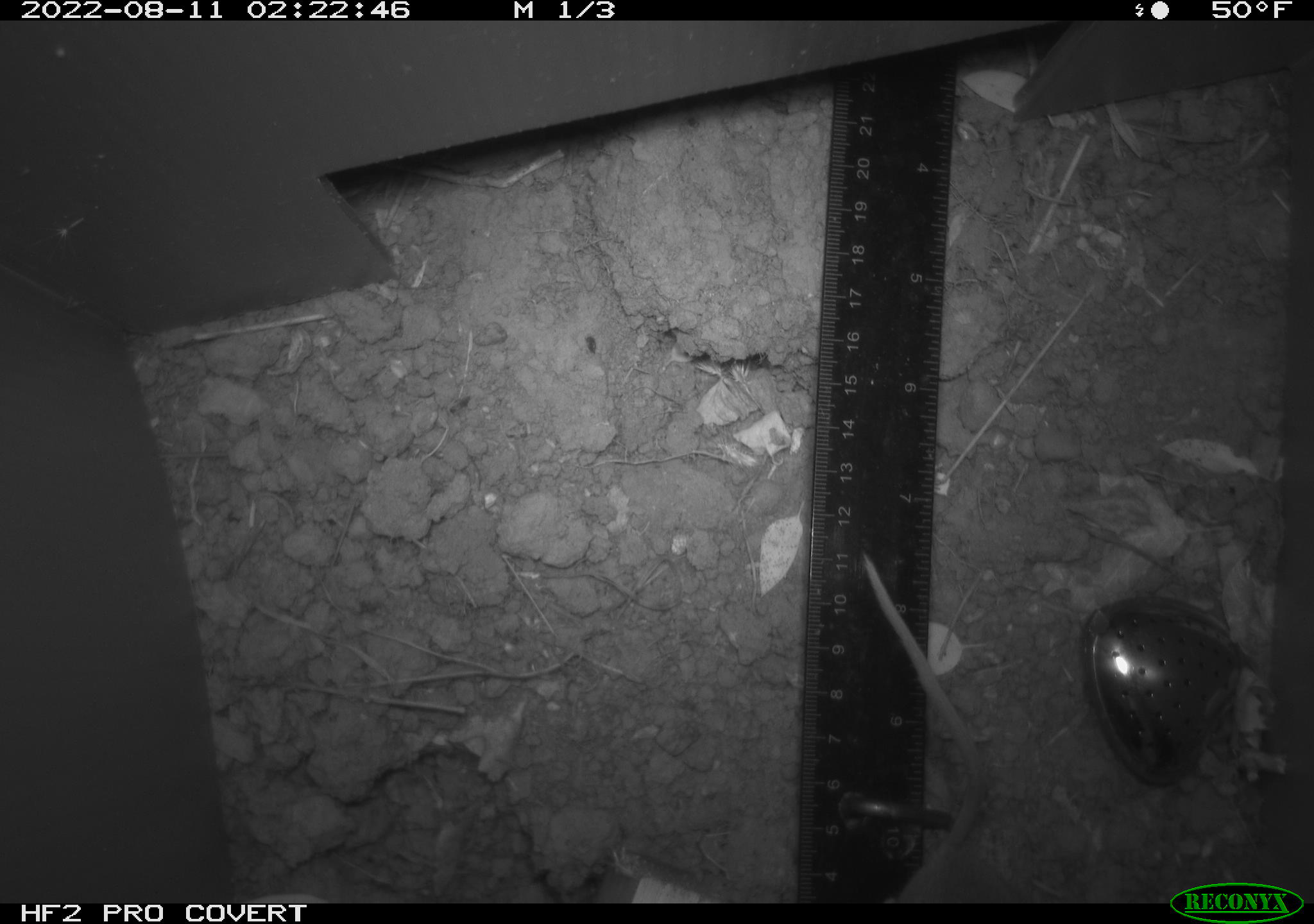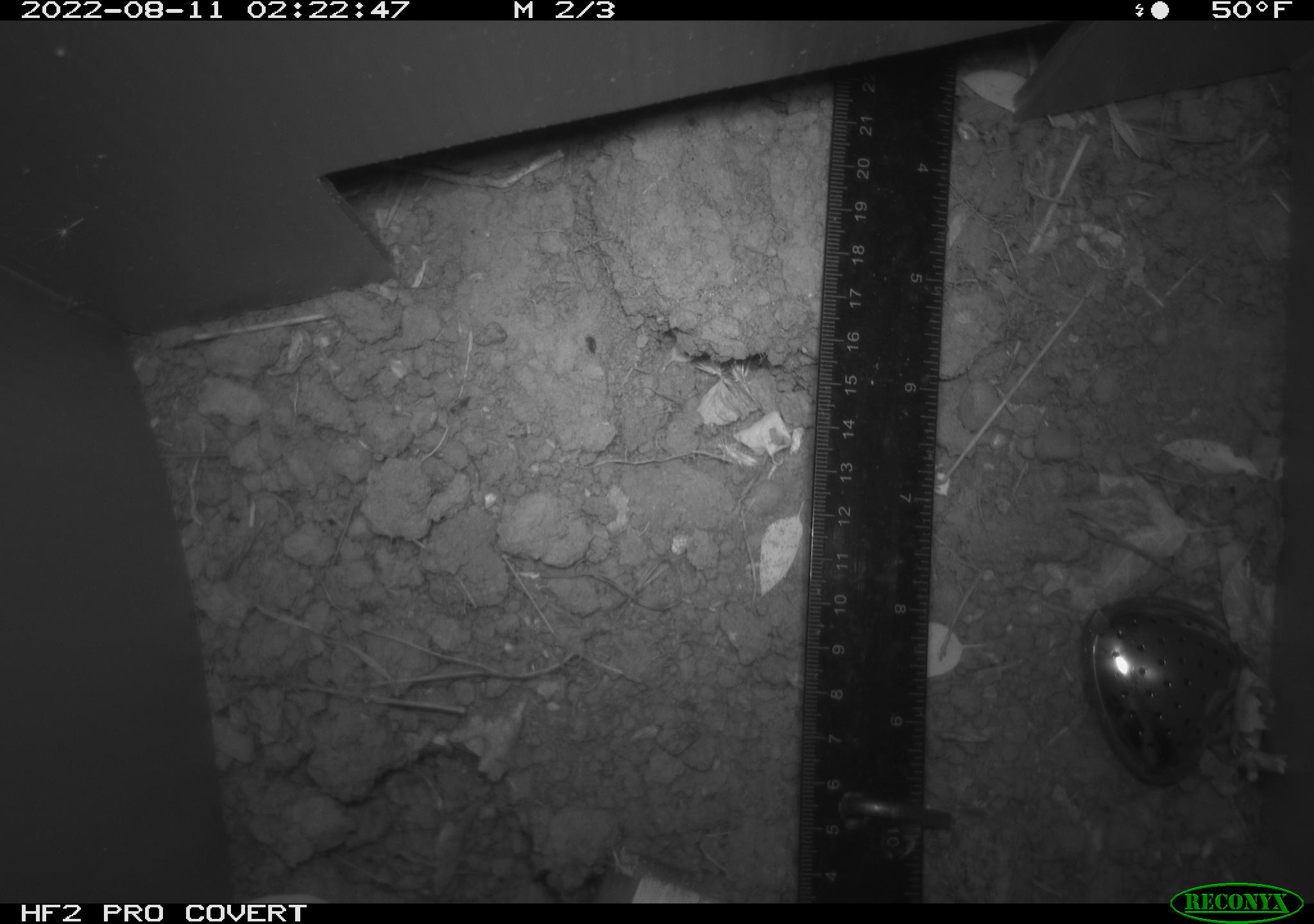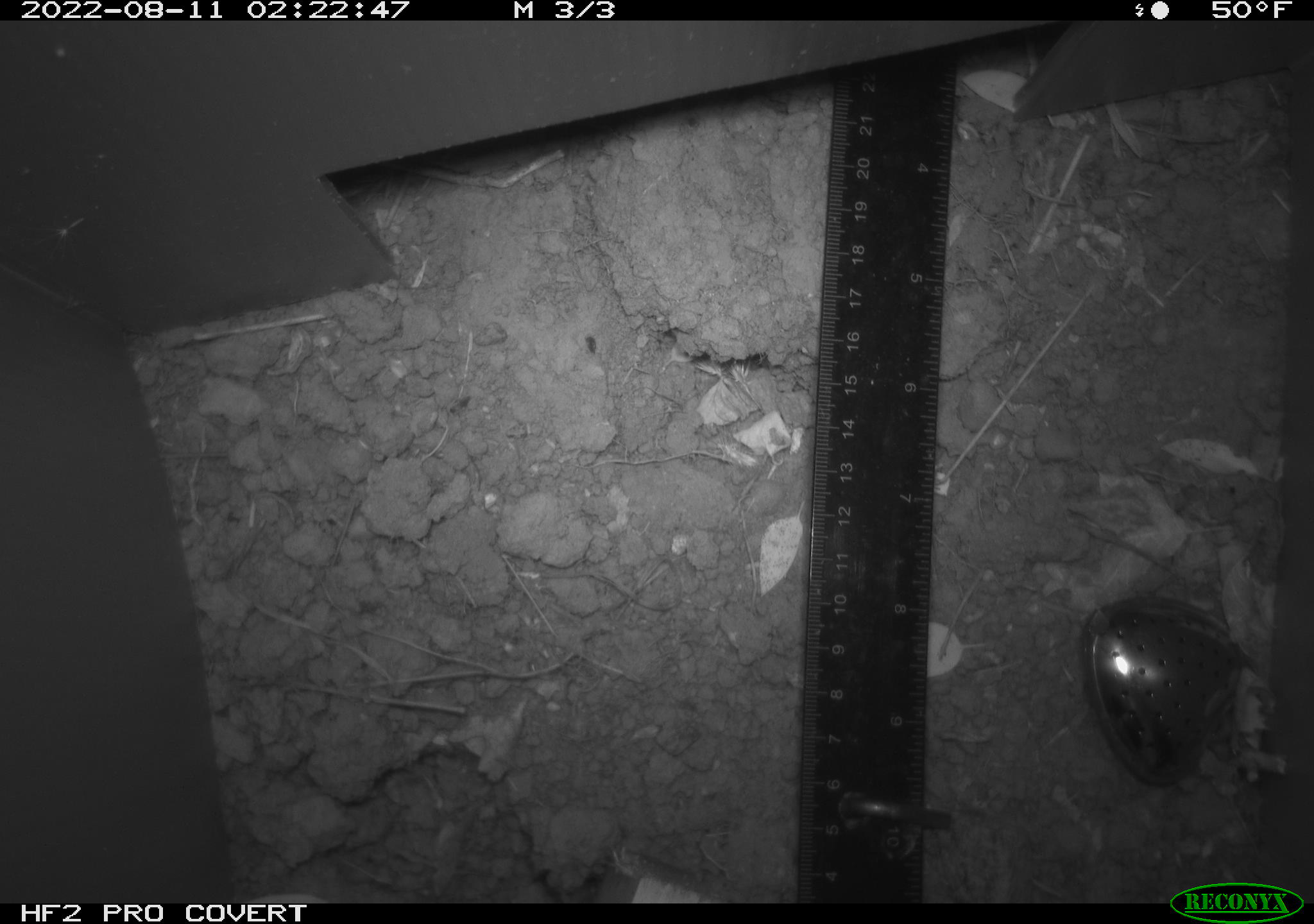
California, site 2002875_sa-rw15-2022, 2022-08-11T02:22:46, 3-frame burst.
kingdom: Animalia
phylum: Chordata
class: Mammalia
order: Rodentia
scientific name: Rodentia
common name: rodent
Rodent (Rodentia).